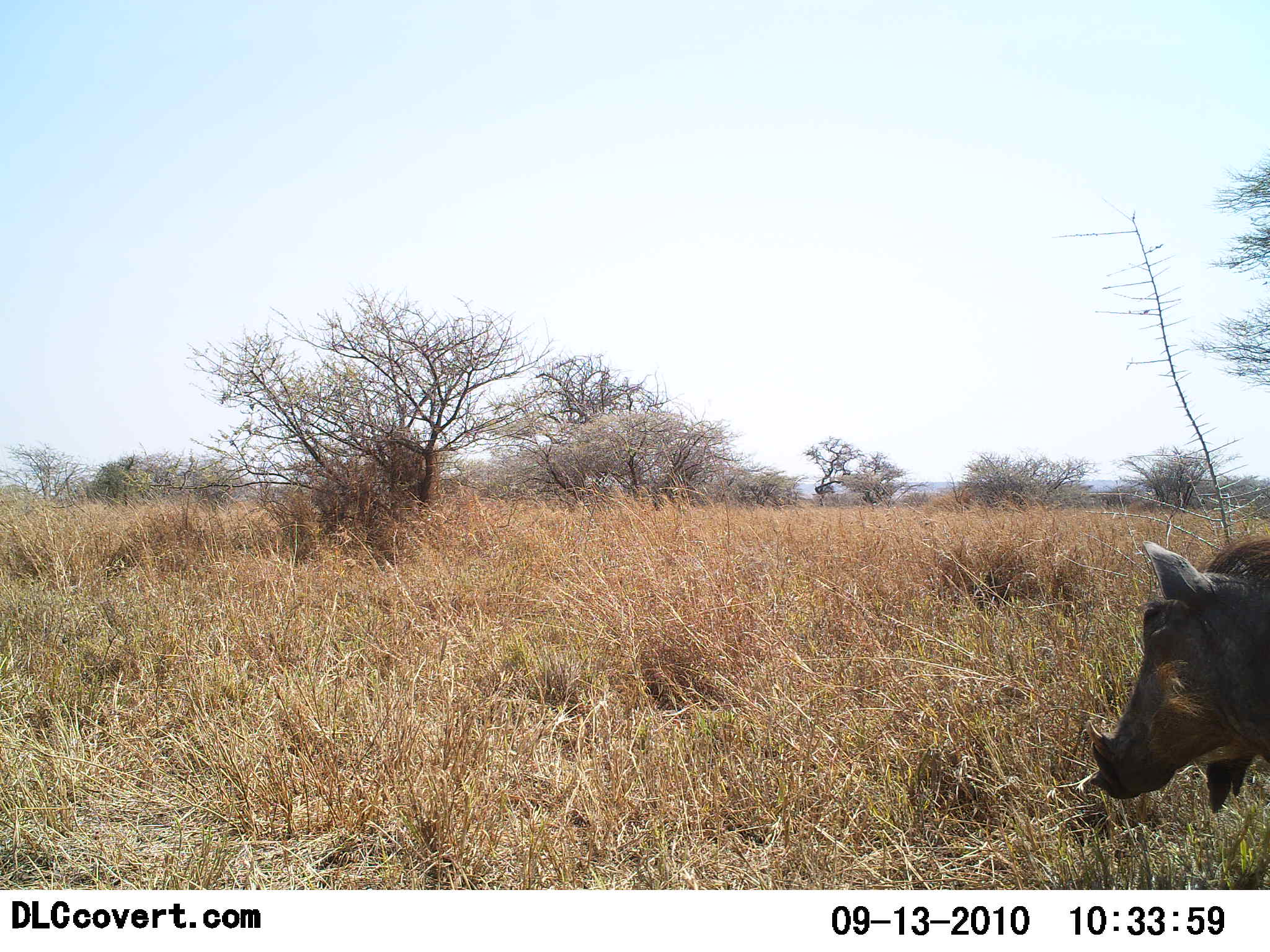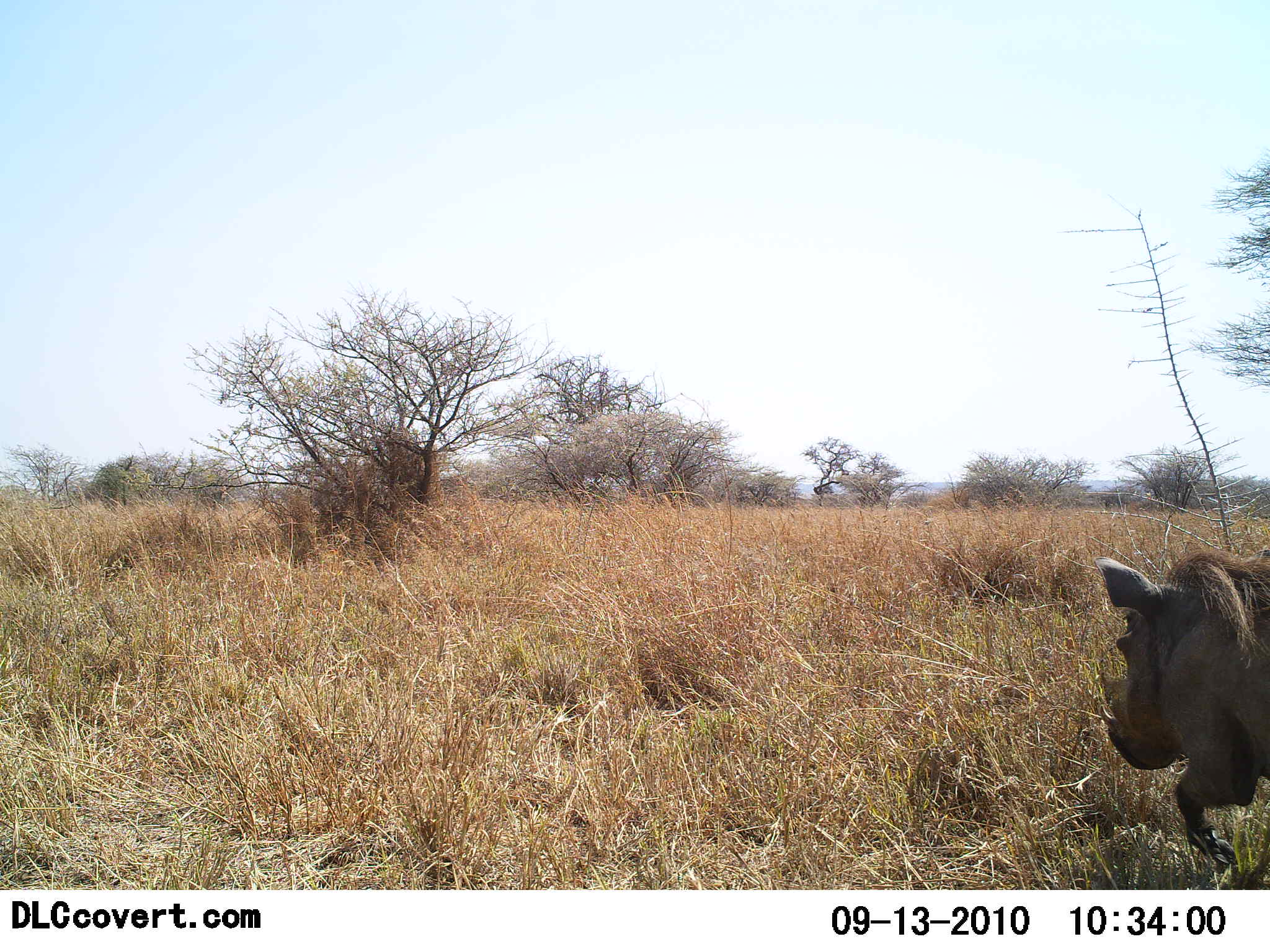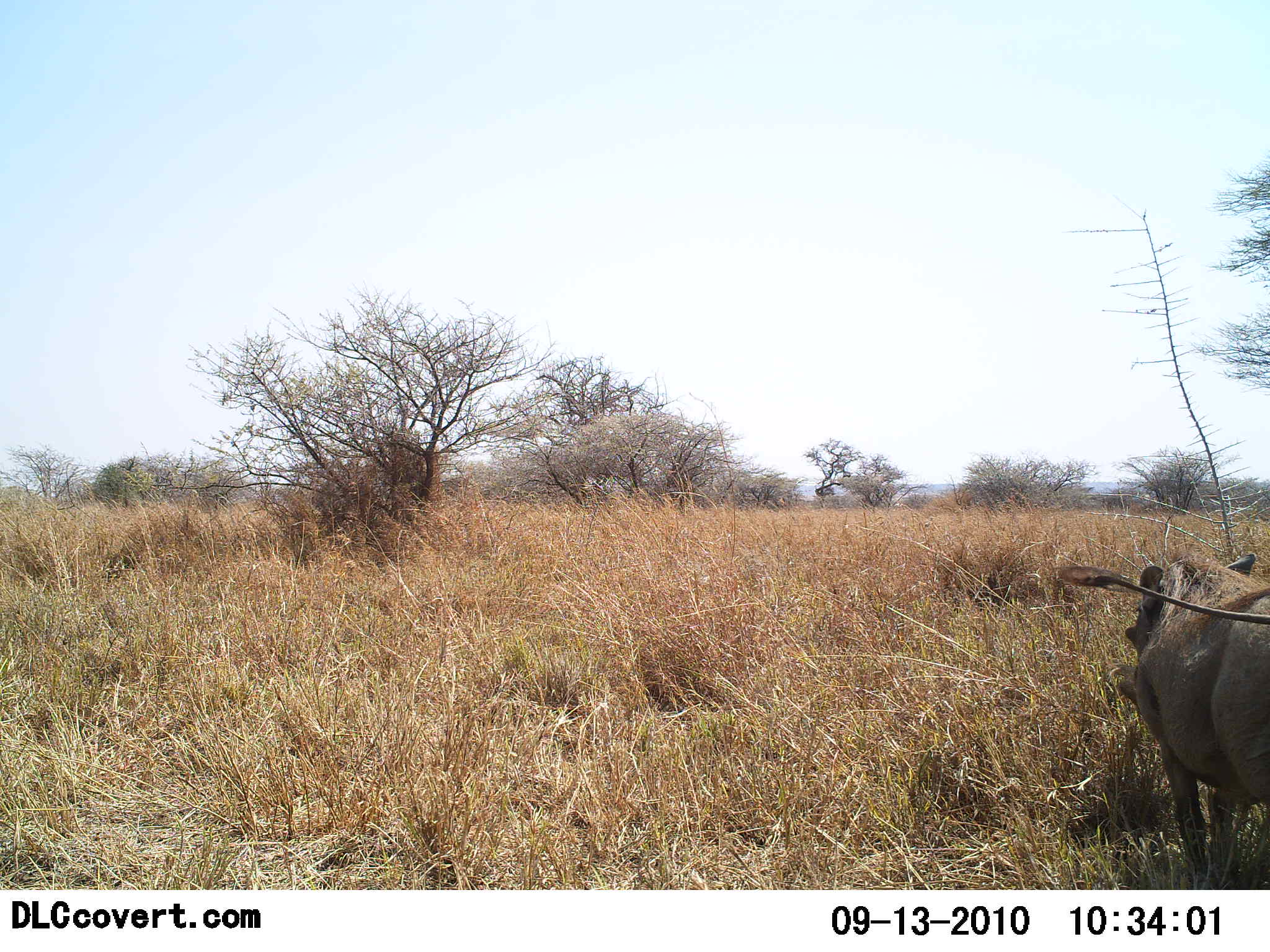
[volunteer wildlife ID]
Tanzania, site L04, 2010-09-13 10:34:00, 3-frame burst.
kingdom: Animalia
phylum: Chordata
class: Mammalia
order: Artiodactyla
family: Suidae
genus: Phacochoerus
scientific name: Phacochoerus africanus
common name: warthog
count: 1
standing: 15%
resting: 0%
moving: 90%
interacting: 0%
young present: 0%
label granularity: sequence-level